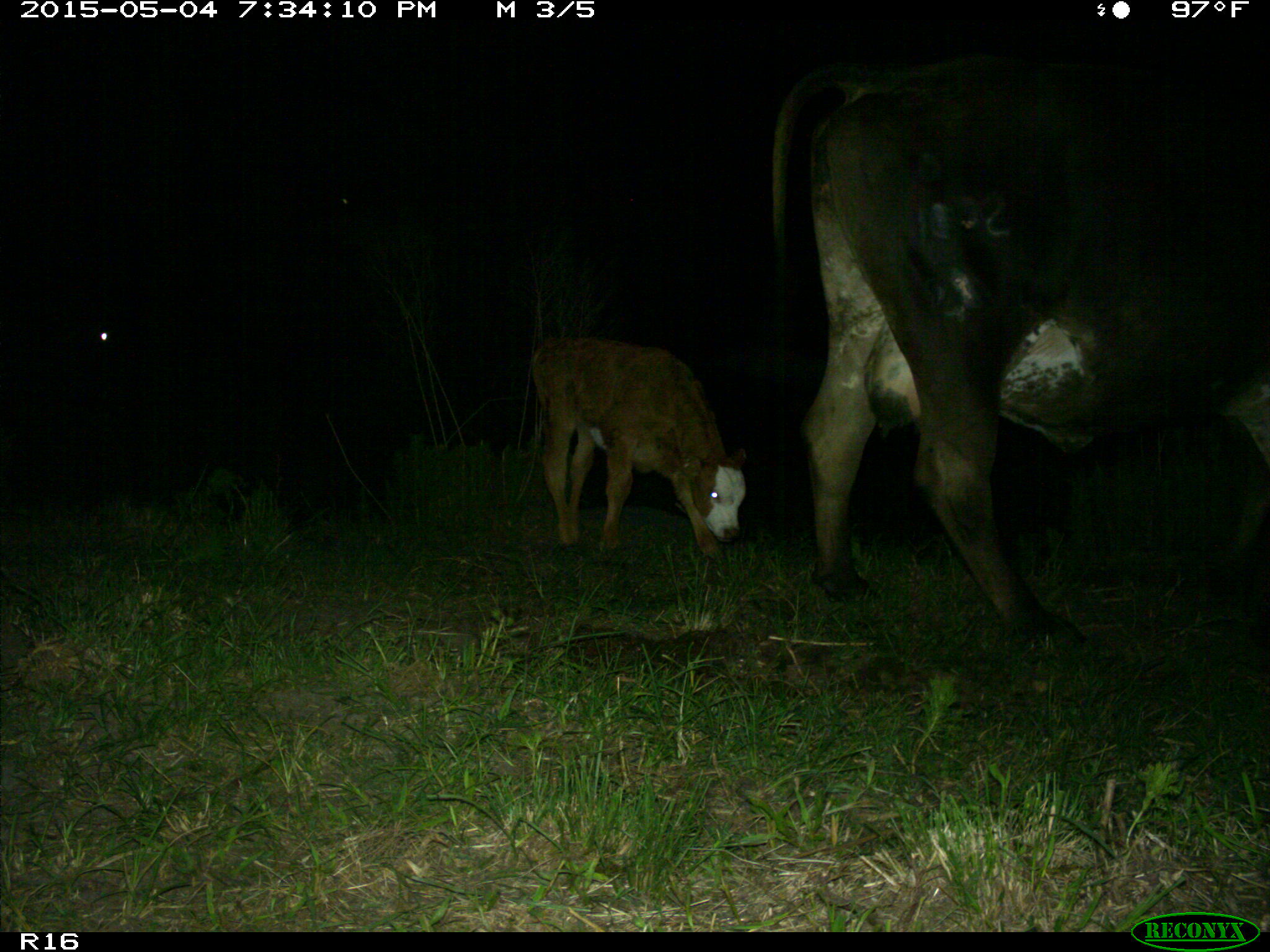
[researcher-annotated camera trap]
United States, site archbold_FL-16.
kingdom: Animalia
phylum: Chordata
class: Mammalia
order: Artiodactyla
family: Bovidae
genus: Bos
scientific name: Bos taurus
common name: domestic cow